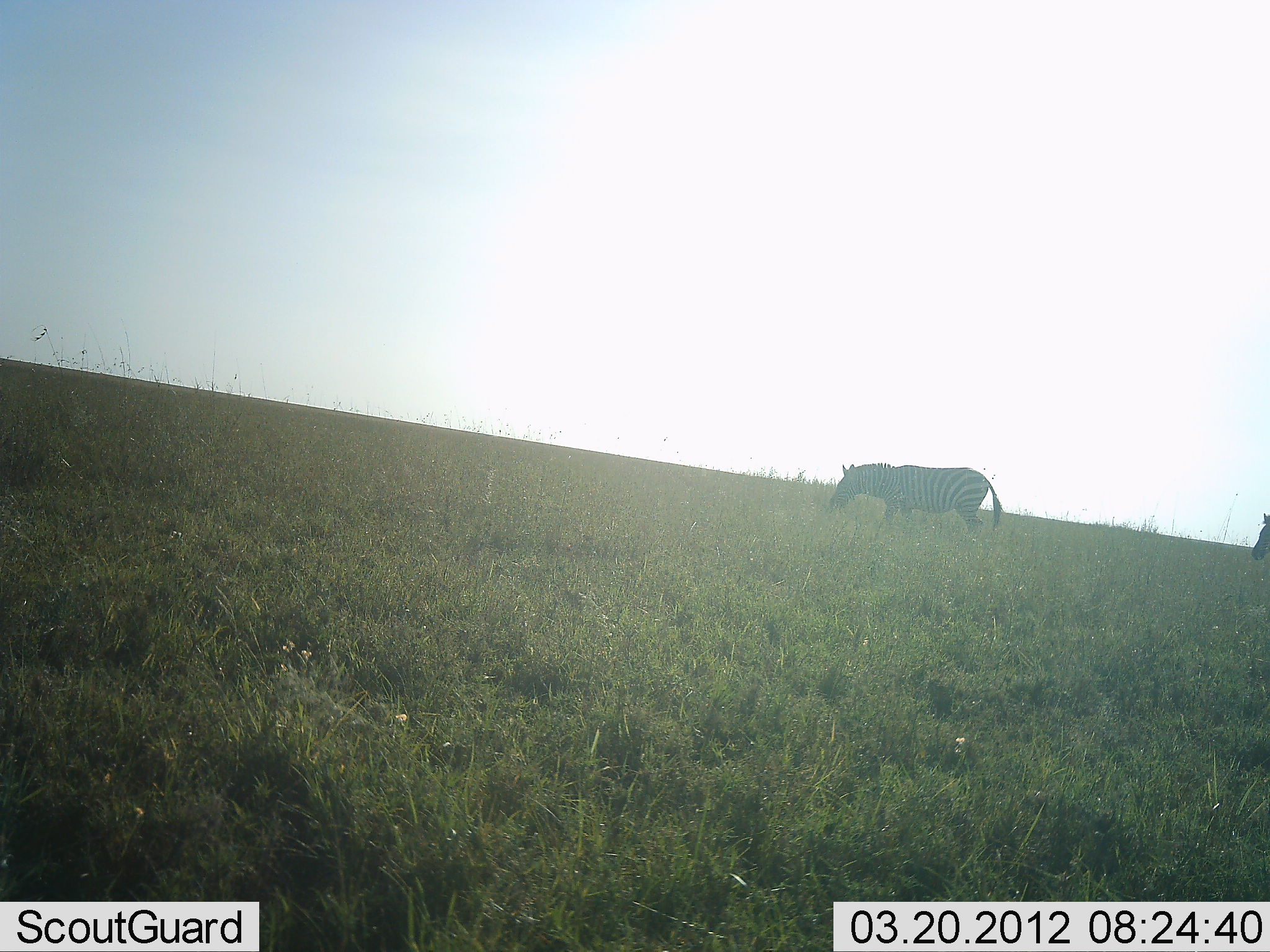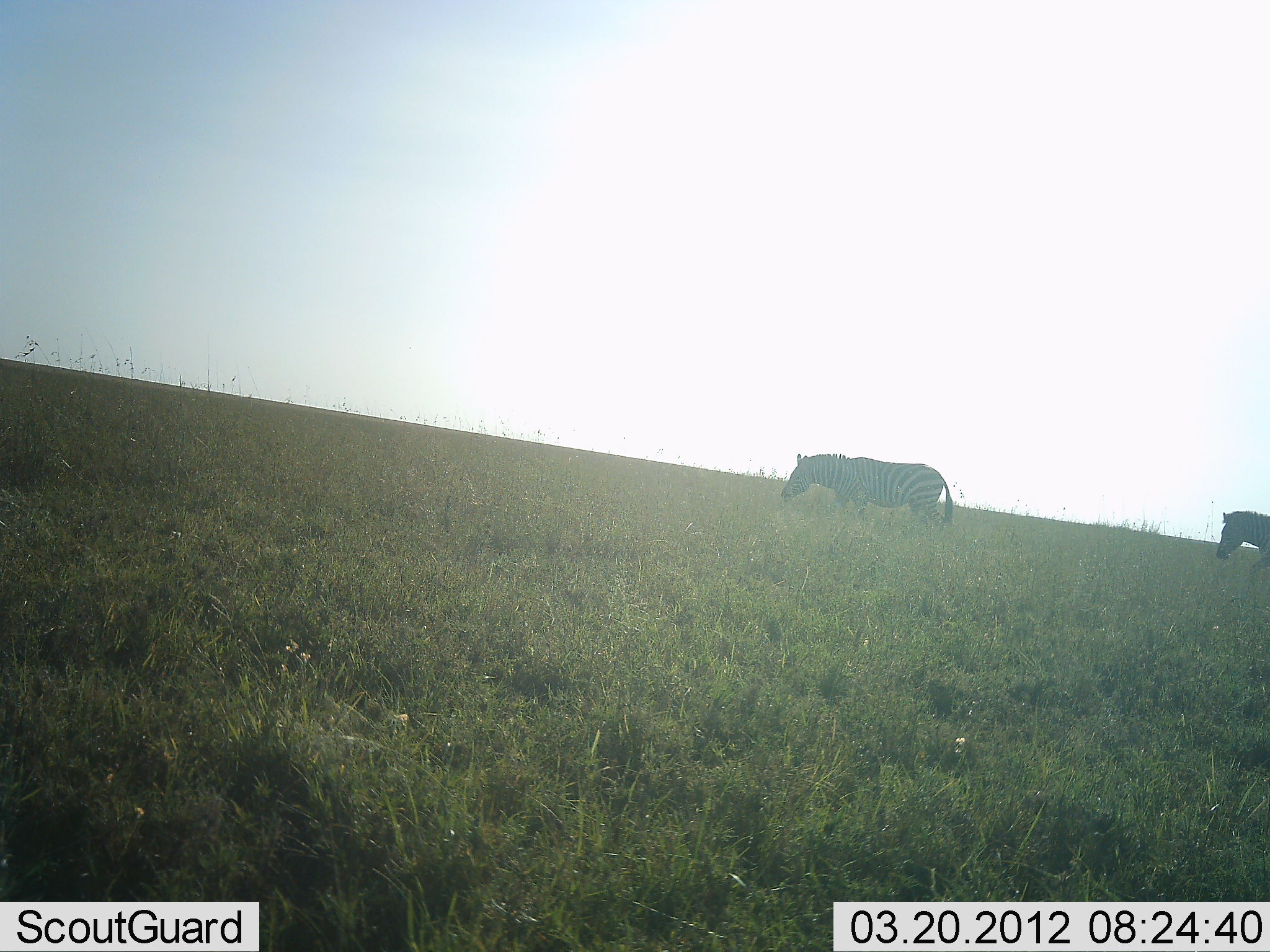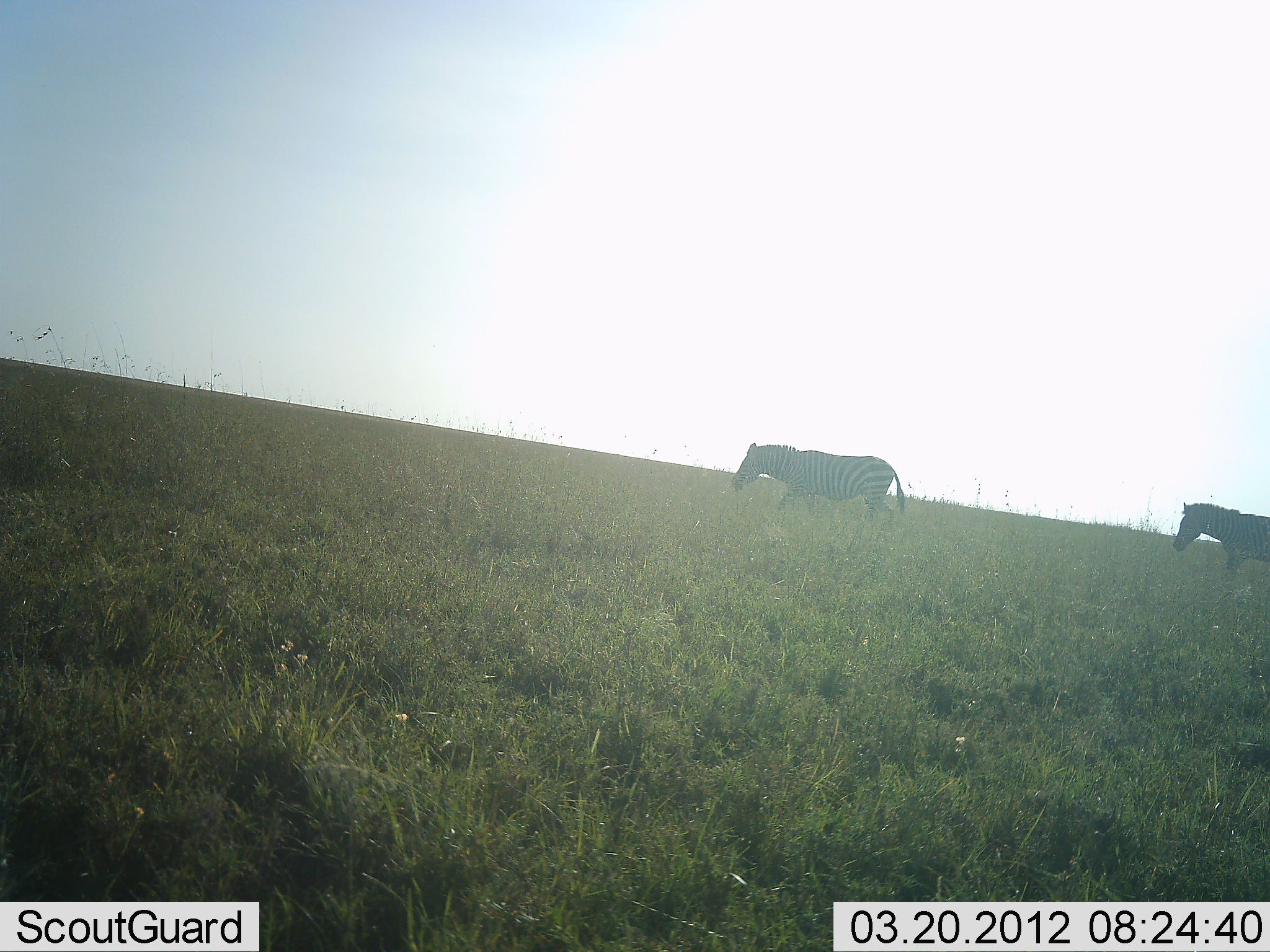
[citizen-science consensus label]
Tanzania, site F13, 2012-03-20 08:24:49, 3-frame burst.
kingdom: Animalia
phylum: Chordata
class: Mammalia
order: Perissodactyla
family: Equidae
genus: Equus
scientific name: Equus quagga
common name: plains zebra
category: zebra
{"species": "zebra (plains zebra) (Equus quagga)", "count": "2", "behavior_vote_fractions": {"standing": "6%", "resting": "0%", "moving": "100%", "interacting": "0%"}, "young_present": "0%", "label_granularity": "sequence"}